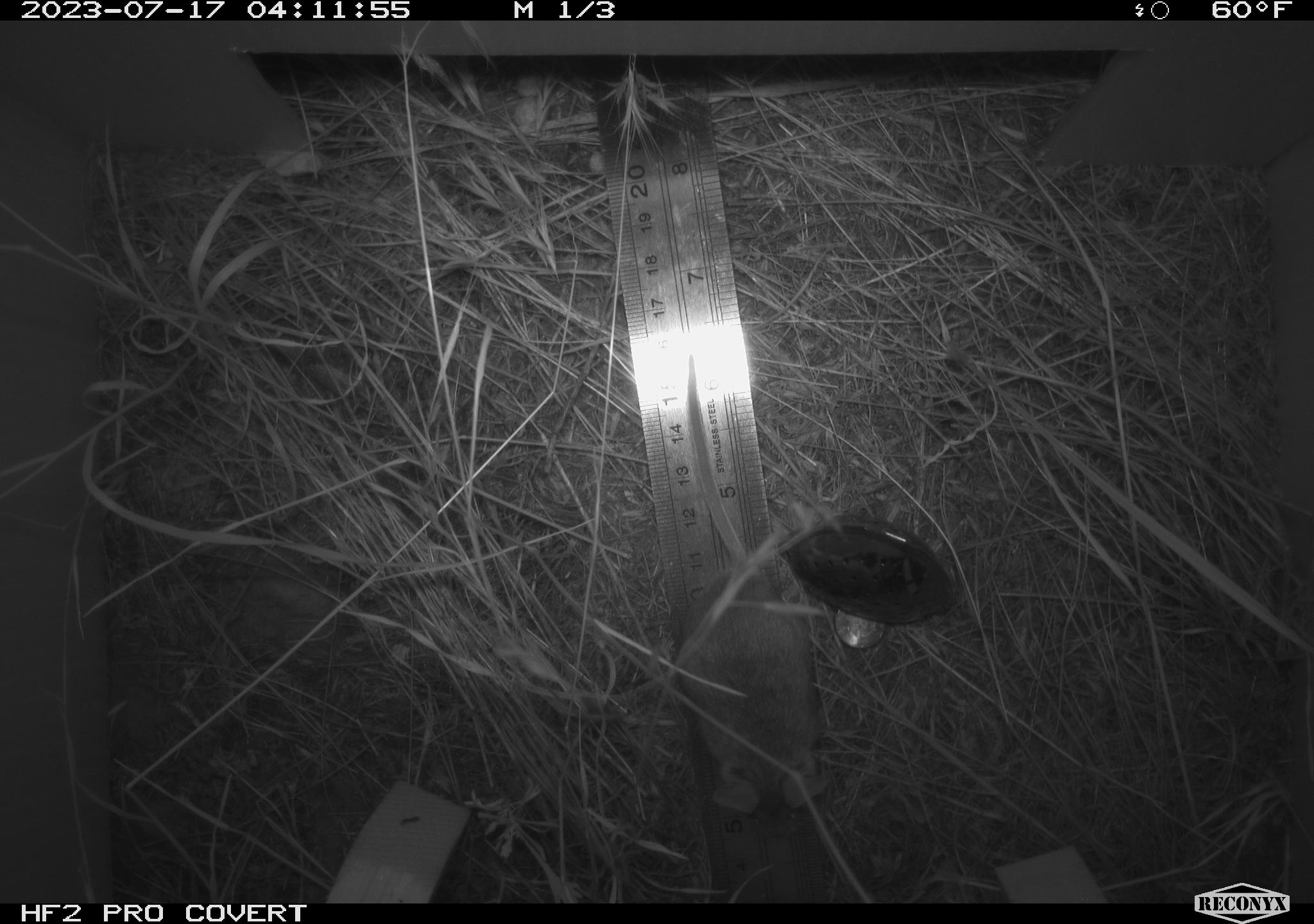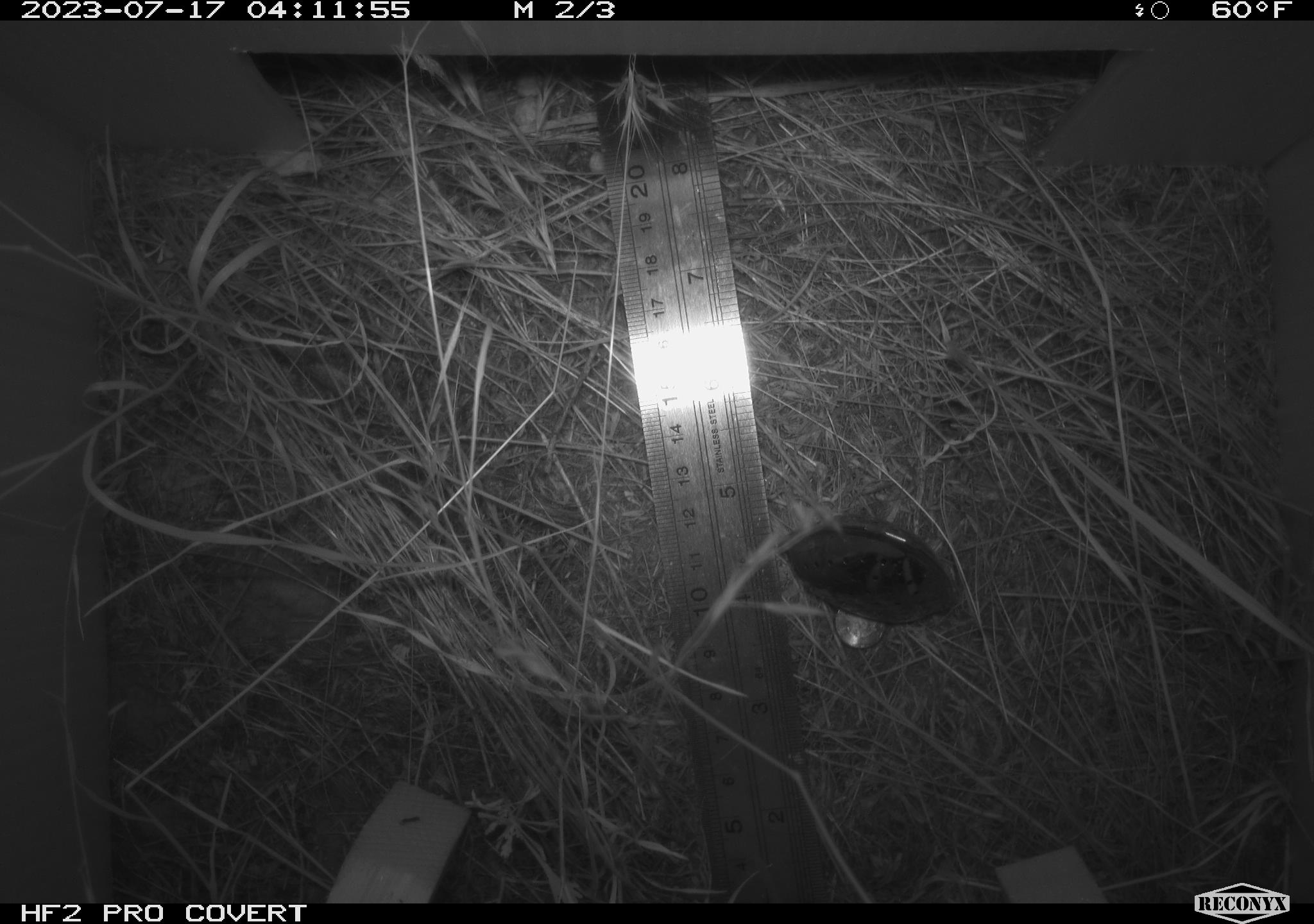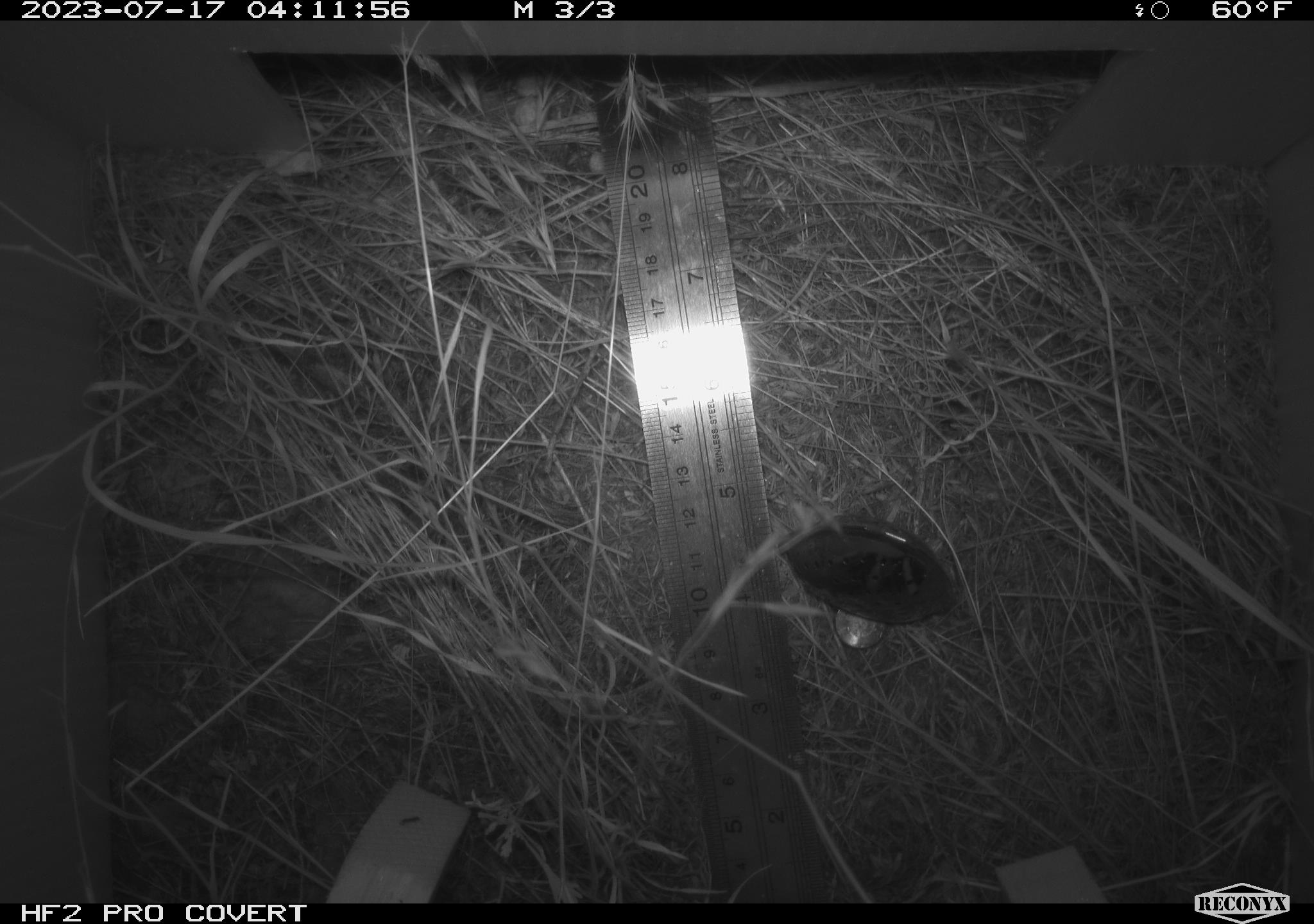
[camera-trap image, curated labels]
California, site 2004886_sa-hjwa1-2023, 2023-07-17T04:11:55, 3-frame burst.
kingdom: Animalia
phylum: Chordata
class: Mammalia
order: Rodentia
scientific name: Rodentia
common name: mouse species